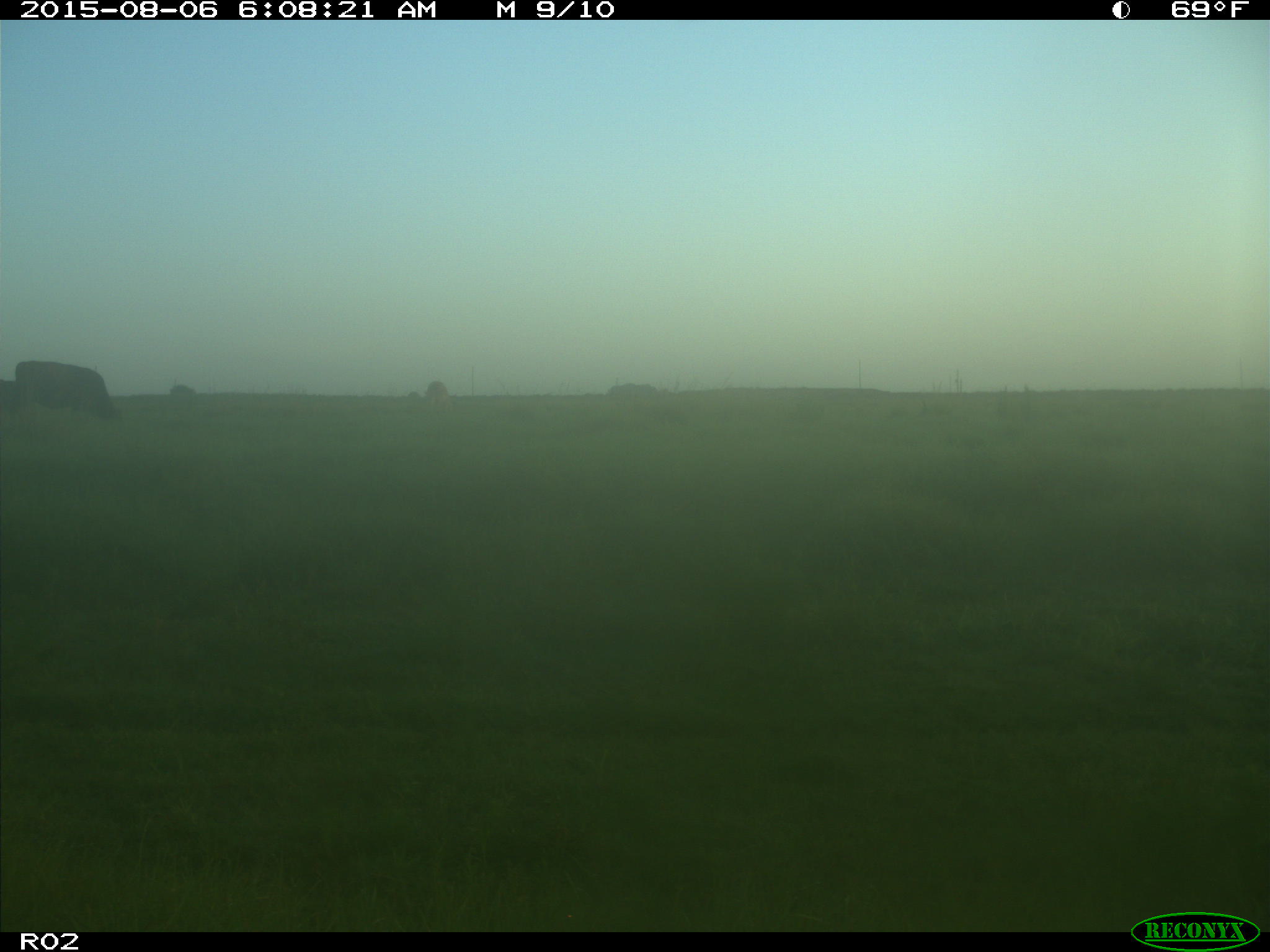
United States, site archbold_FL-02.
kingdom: Animalia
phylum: Chordata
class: Mammalia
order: Artiodactyla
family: Bovidae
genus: Bos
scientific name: Bos taurus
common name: domestic cow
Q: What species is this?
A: Bos taurus (domestic cow).